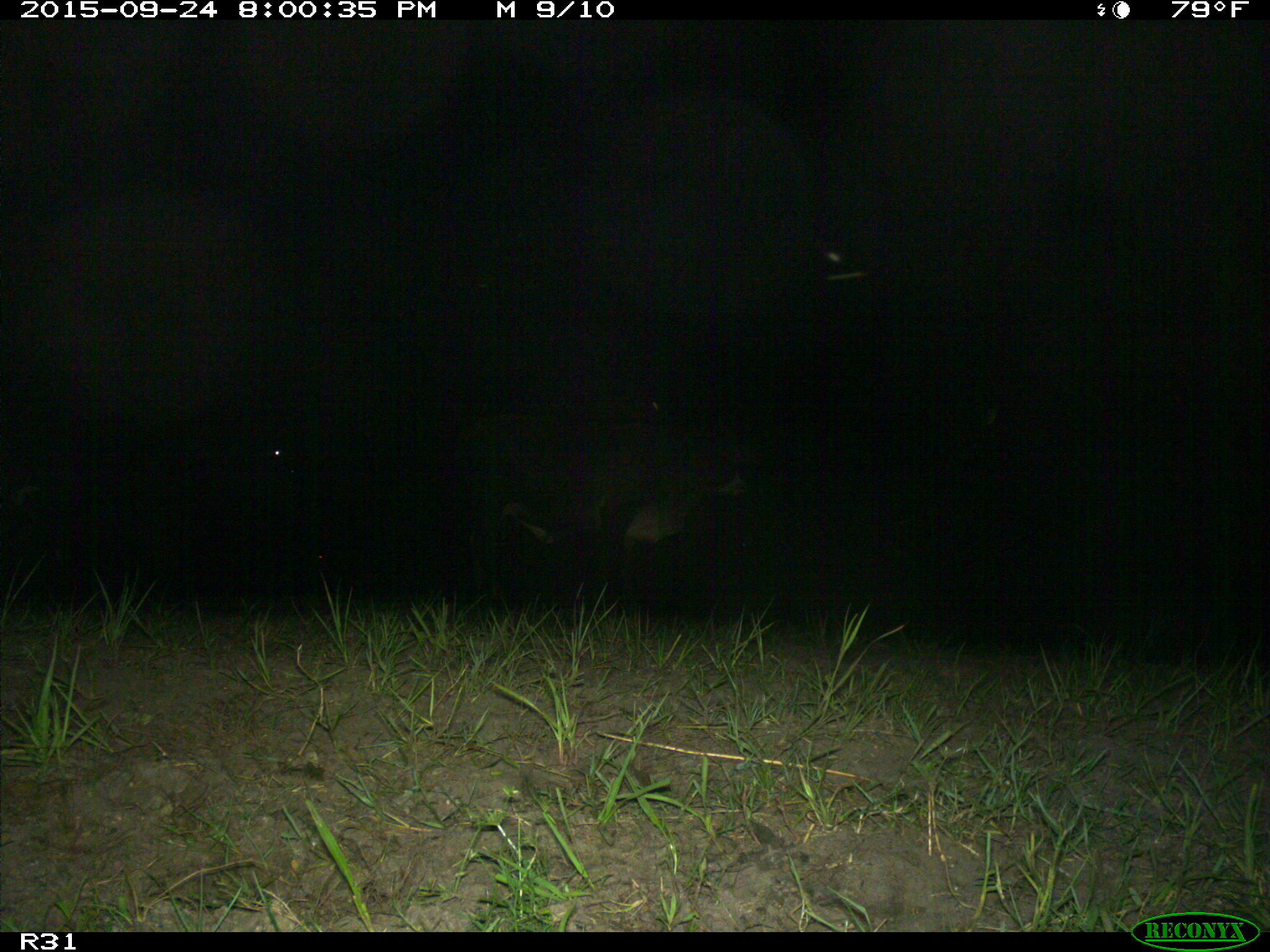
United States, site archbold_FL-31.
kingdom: Animalia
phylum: Chordata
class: Mammalia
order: Artiodactyla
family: Bovidae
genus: Bos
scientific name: Bos taurus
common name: domestic cow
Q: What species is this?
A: Bos taurus (domestic cow).